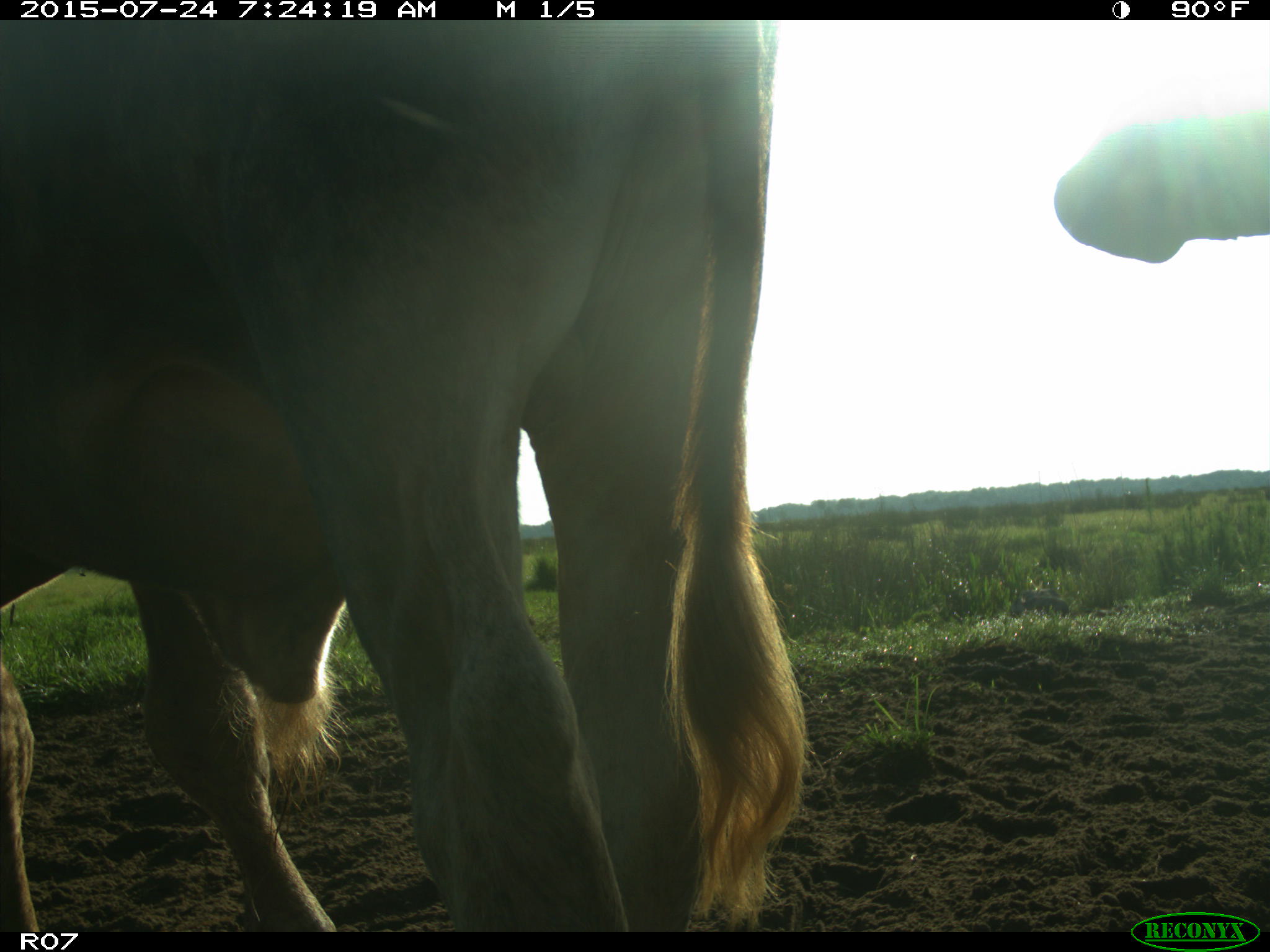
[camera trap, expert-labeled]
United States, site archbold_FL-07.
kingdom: Animalia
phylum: Chordata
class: Mammalia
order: Artiodactyla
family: Bovidae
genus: Bos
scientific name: Bos taurus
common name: domestic cow